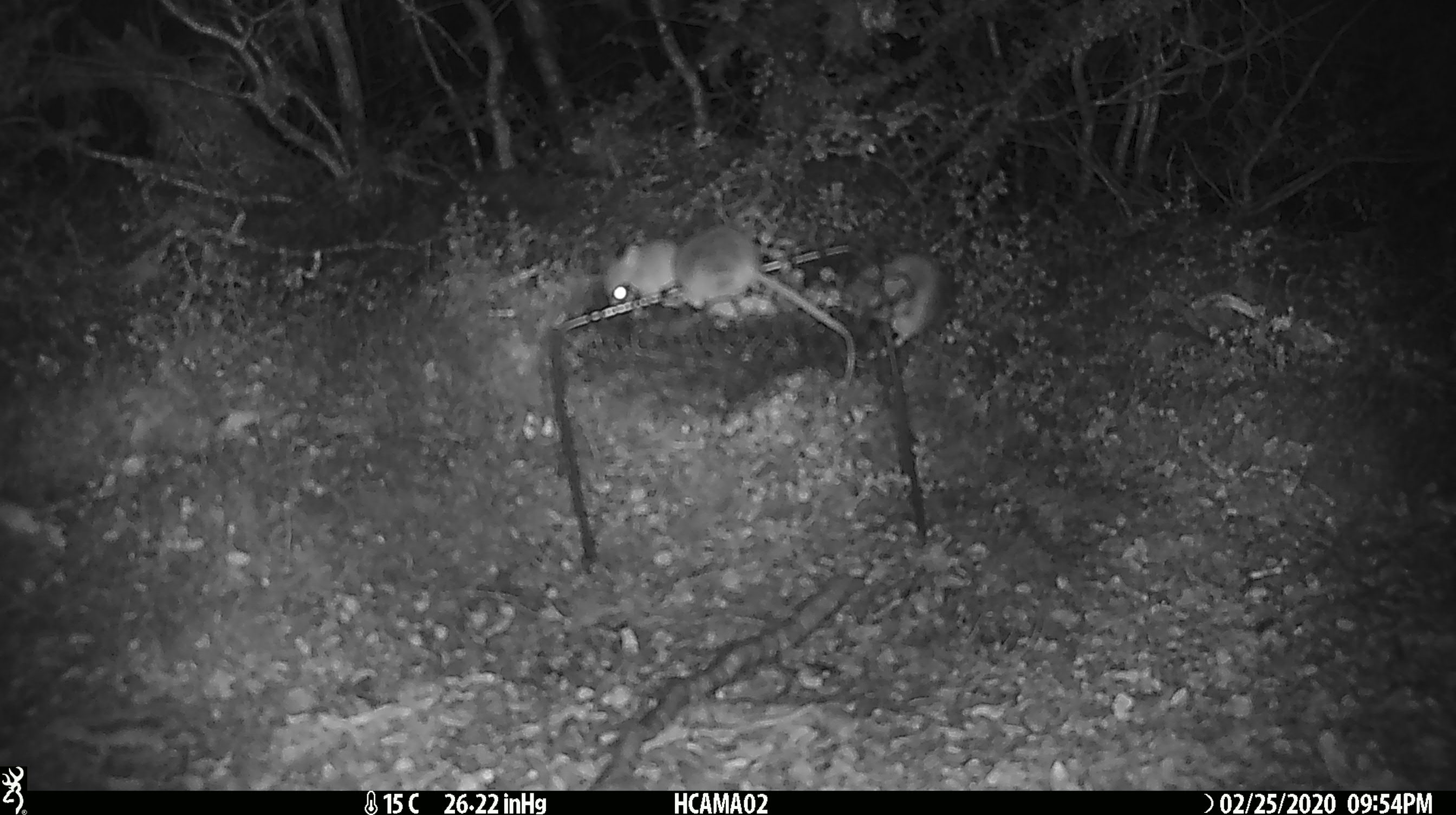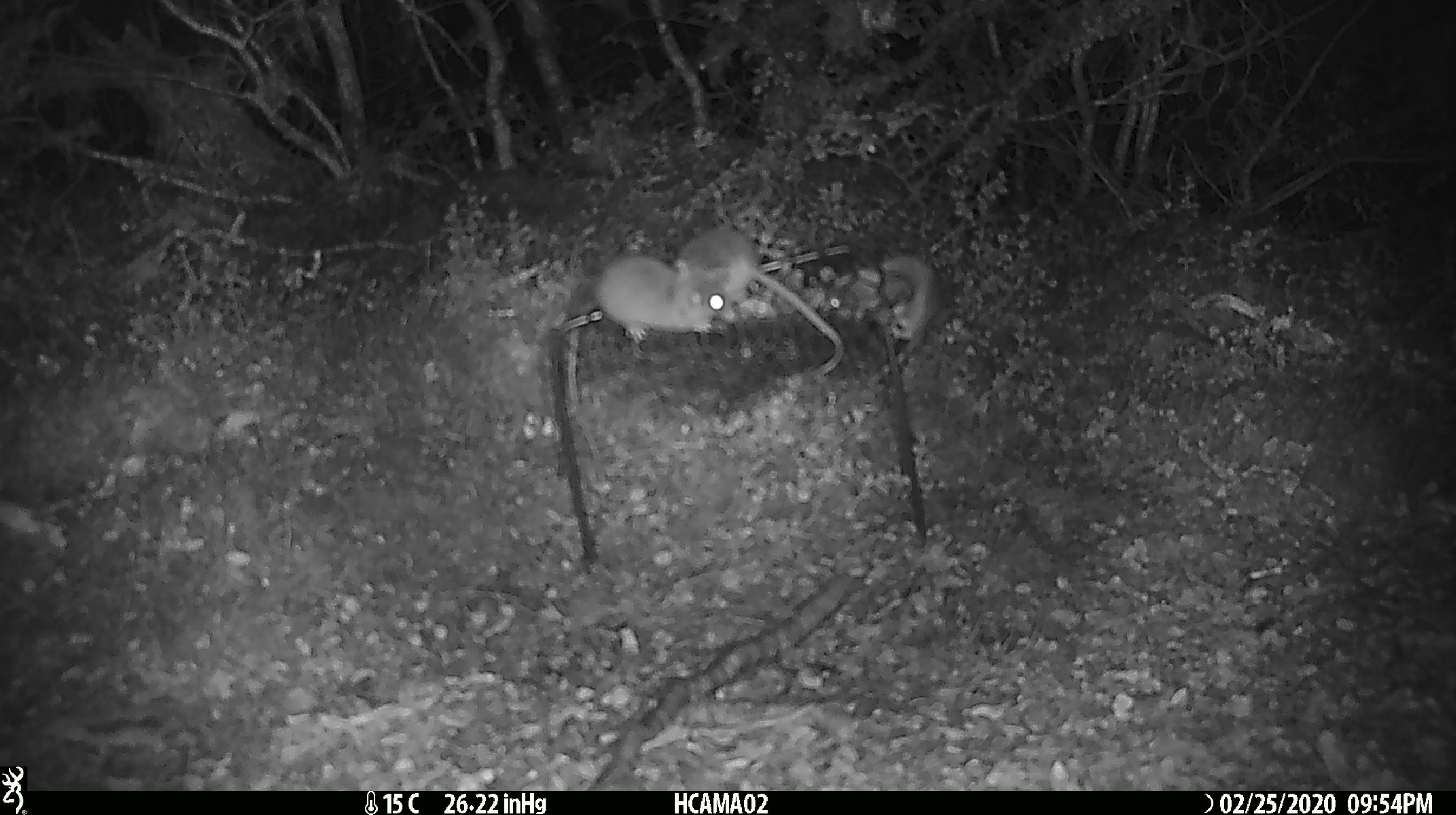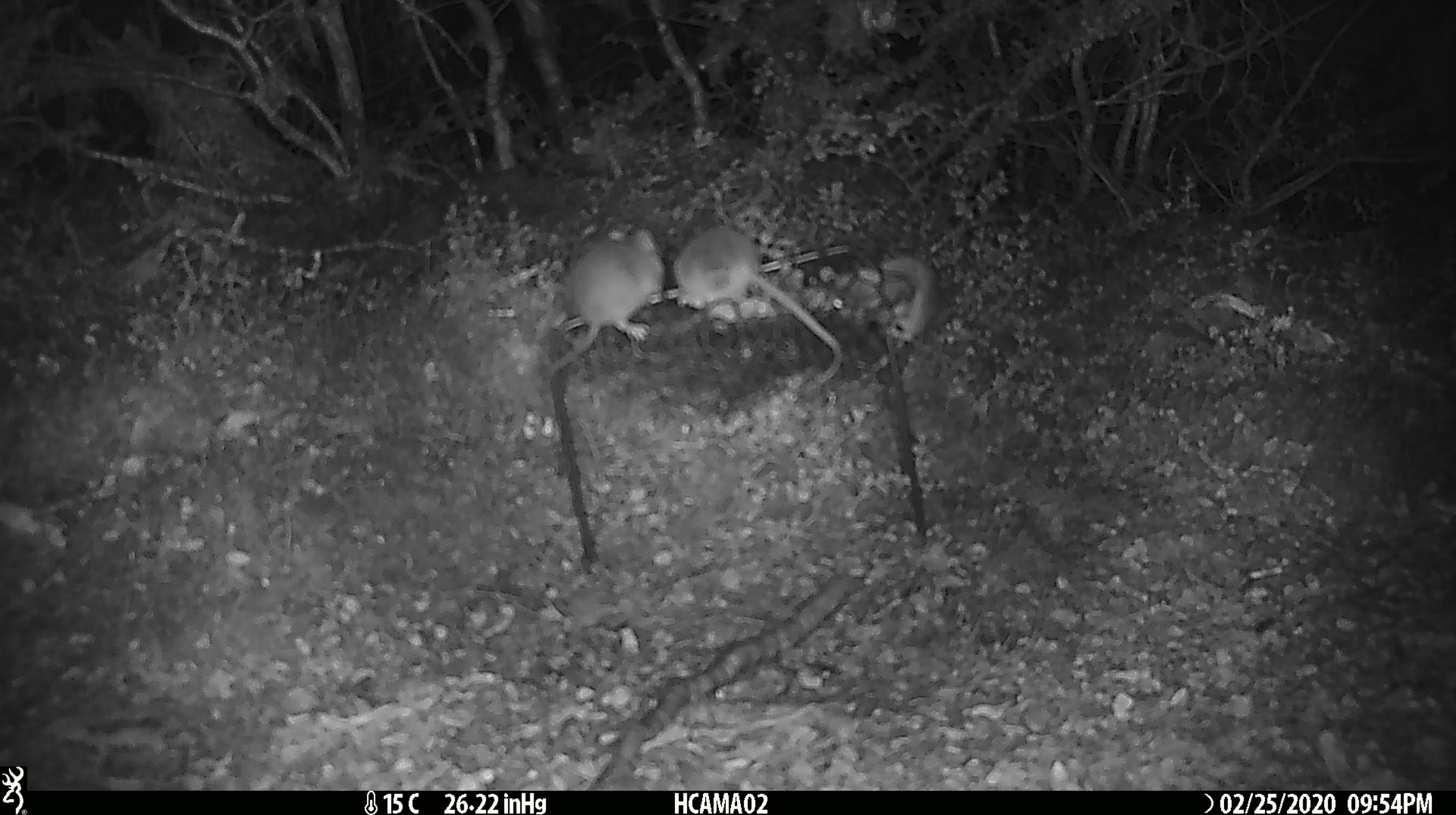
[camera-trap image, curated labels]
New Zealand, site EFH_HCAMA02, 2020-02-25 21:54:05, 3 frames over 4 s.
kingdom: Animalia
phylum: Chordata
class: Mammalia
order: Rodentia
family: Muridae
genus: Mus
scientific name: Mus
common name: mouse